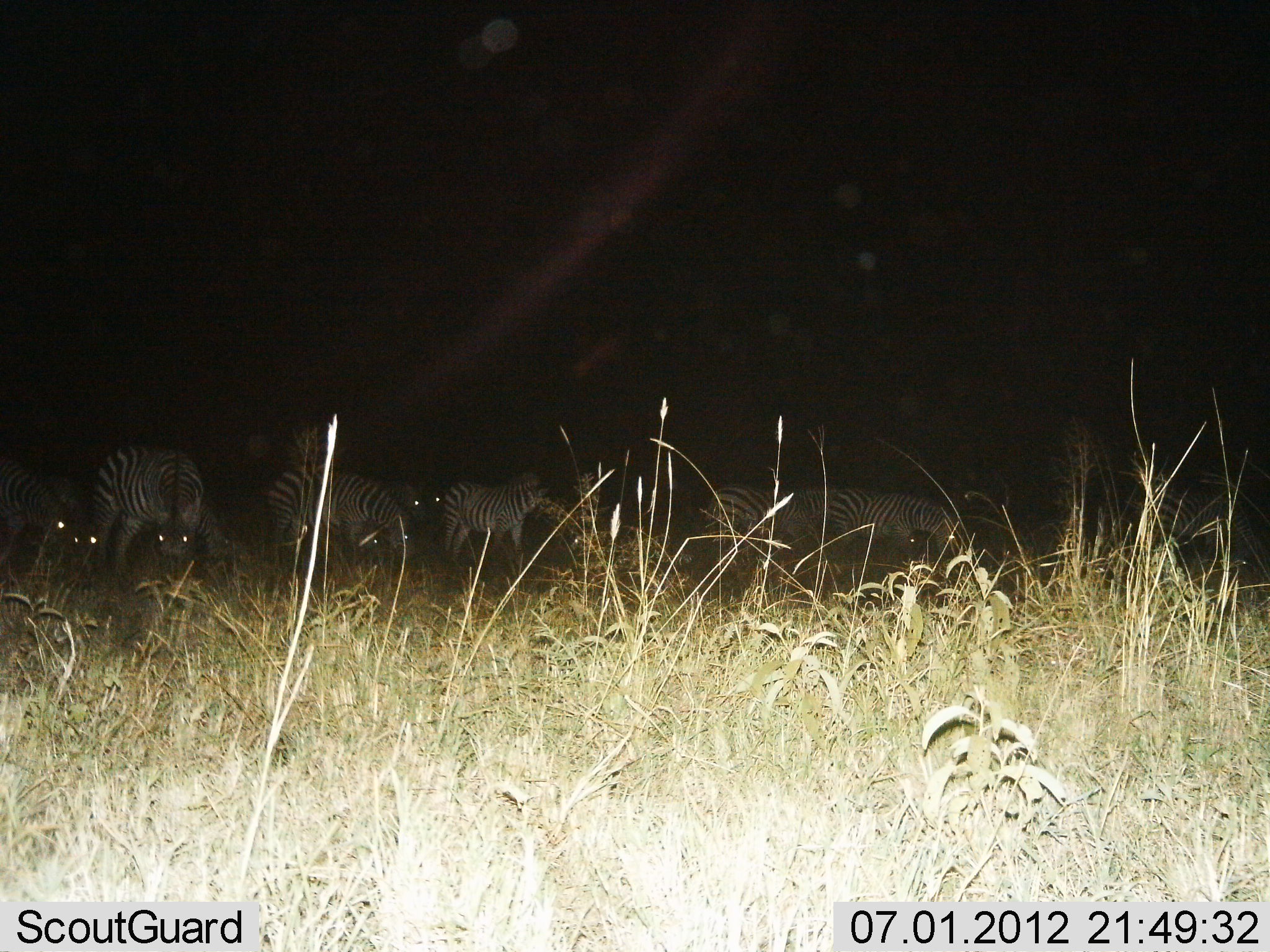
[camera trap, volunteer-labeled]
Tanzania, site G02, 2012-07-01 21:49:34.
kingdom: Animalia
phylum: Chordata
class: Mammalia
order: Perissodactyla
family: Equidae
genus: Equus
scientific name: Equus quagga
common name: plains zebra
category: zebra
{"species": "zebra (plains zebra) (Equus quagga)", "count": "8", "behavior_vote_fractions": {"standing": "50%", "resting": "0%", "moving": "10%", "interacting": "0%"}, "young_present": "0%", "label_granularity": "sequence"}